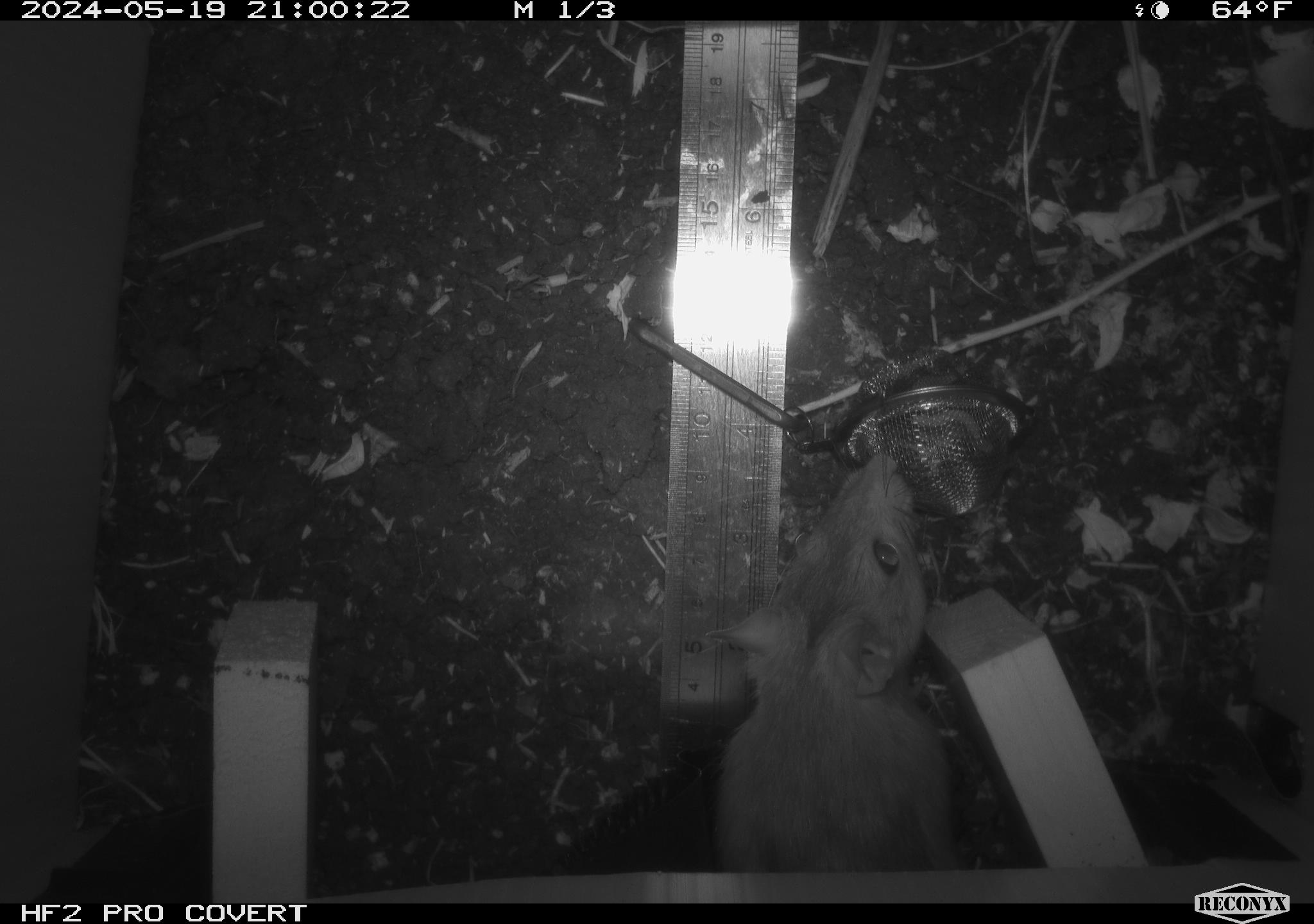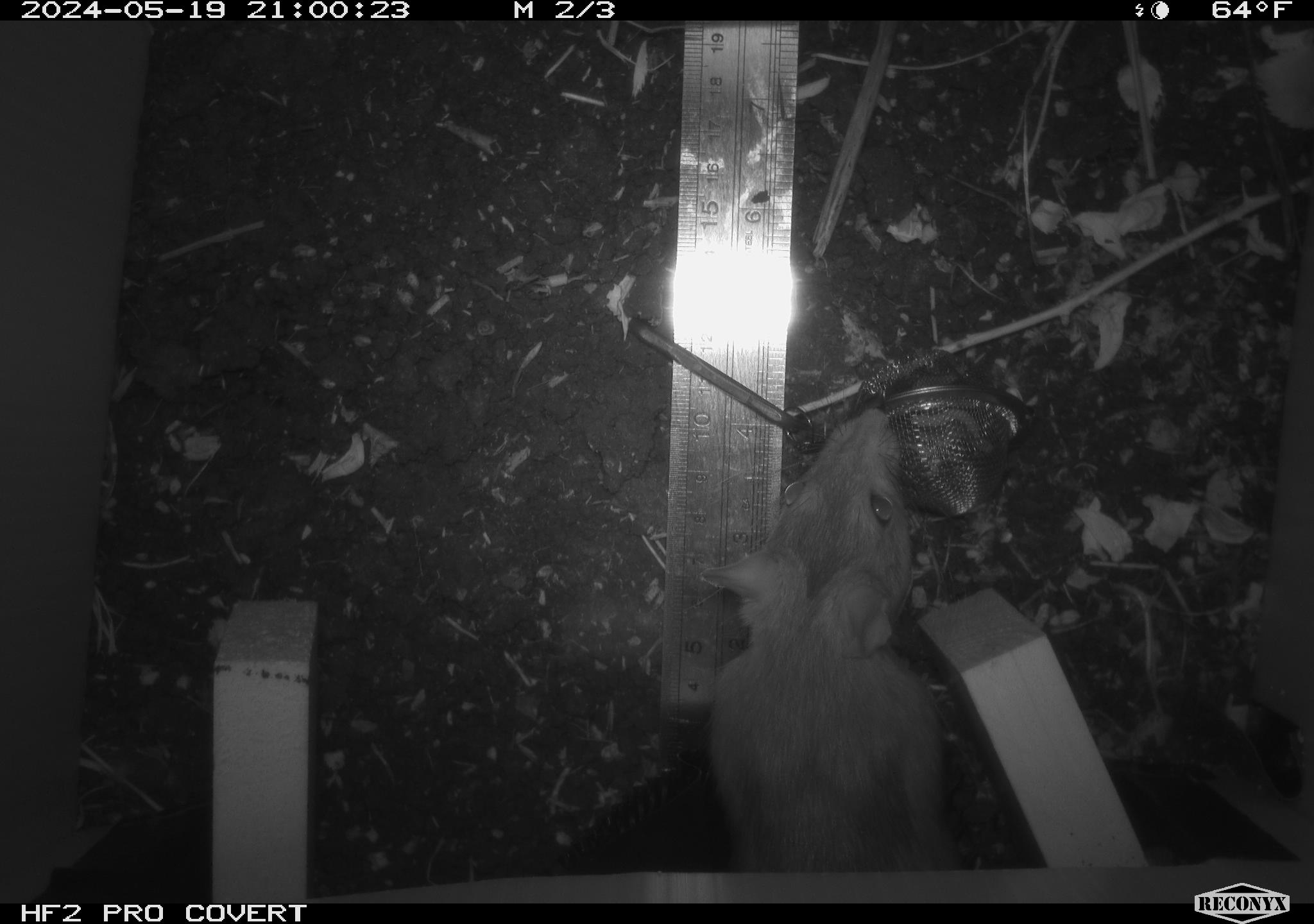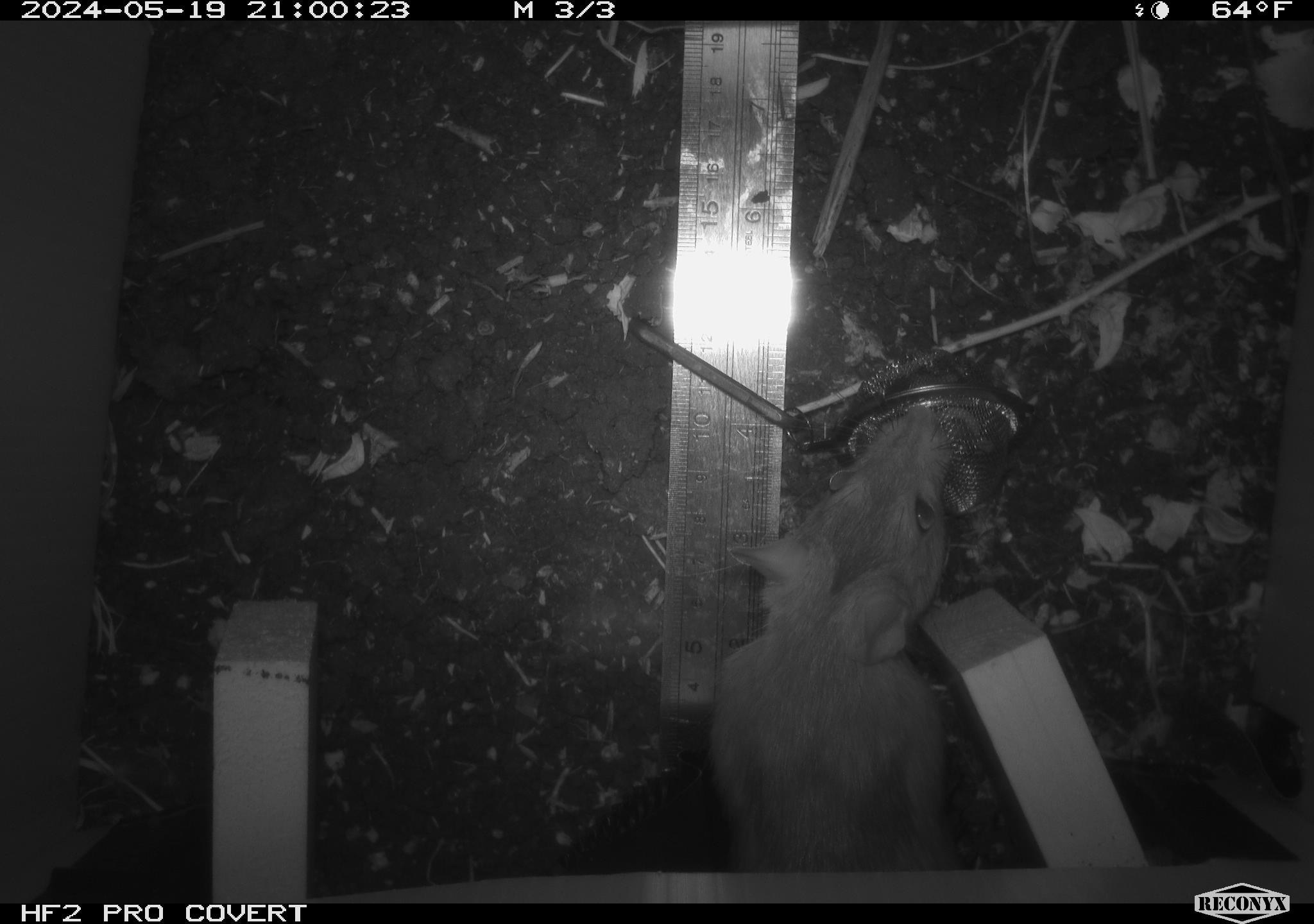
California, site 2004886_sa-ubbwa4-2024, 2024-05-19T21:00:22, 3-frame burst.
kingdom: Animalia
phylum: Chordata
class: Mammalia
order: Rodentia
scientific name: Rodentia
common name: woodrat or rat or mouse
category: woodrat or rat or mouse species